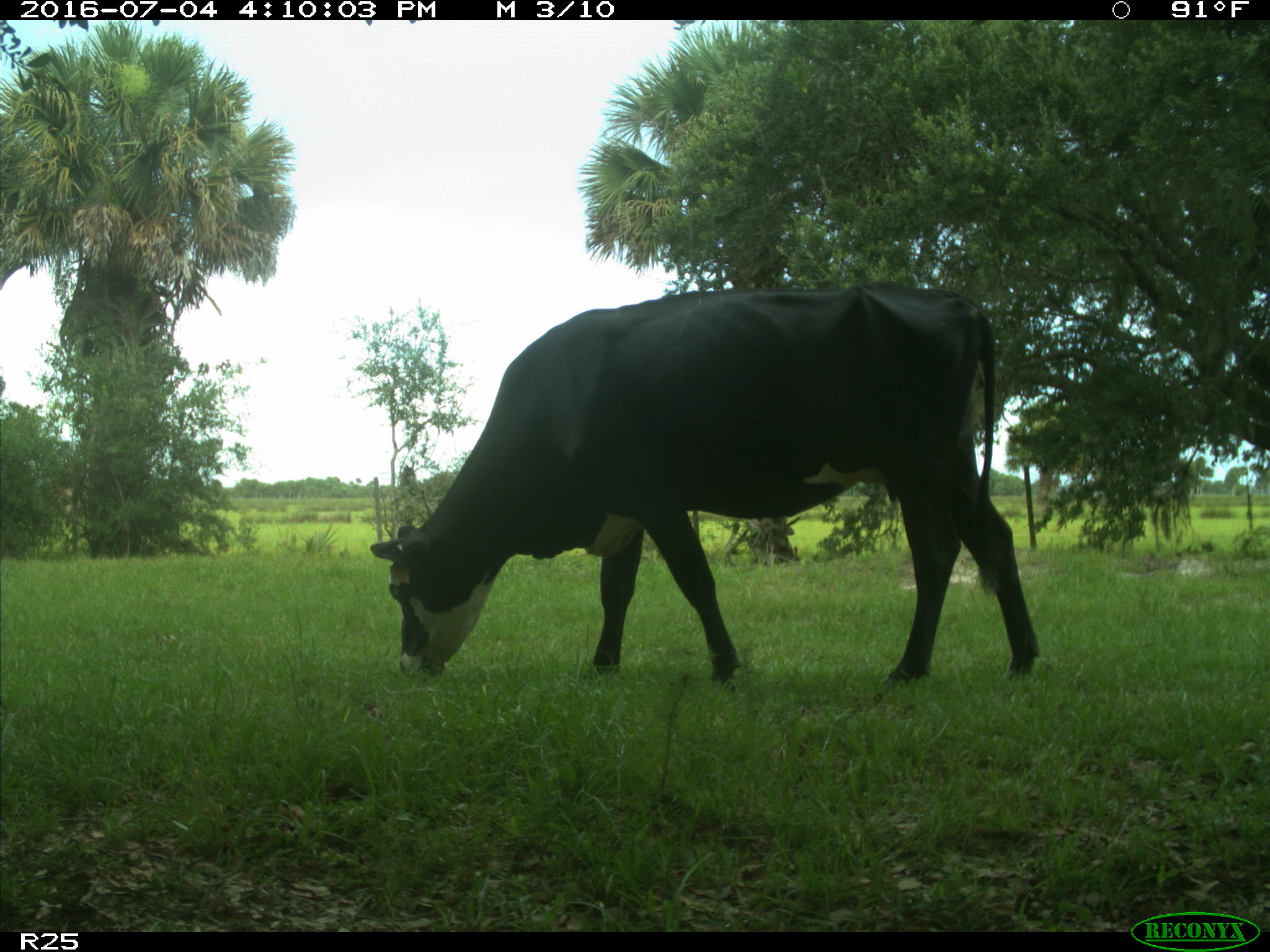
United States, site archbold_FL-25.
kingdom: Animalia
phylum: Chordata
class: Mammalia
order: Artiodactyla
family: Bovidae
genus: Bos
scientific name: Bos taurus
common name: domestic cow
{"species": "Bos taurus (domestic cow)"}